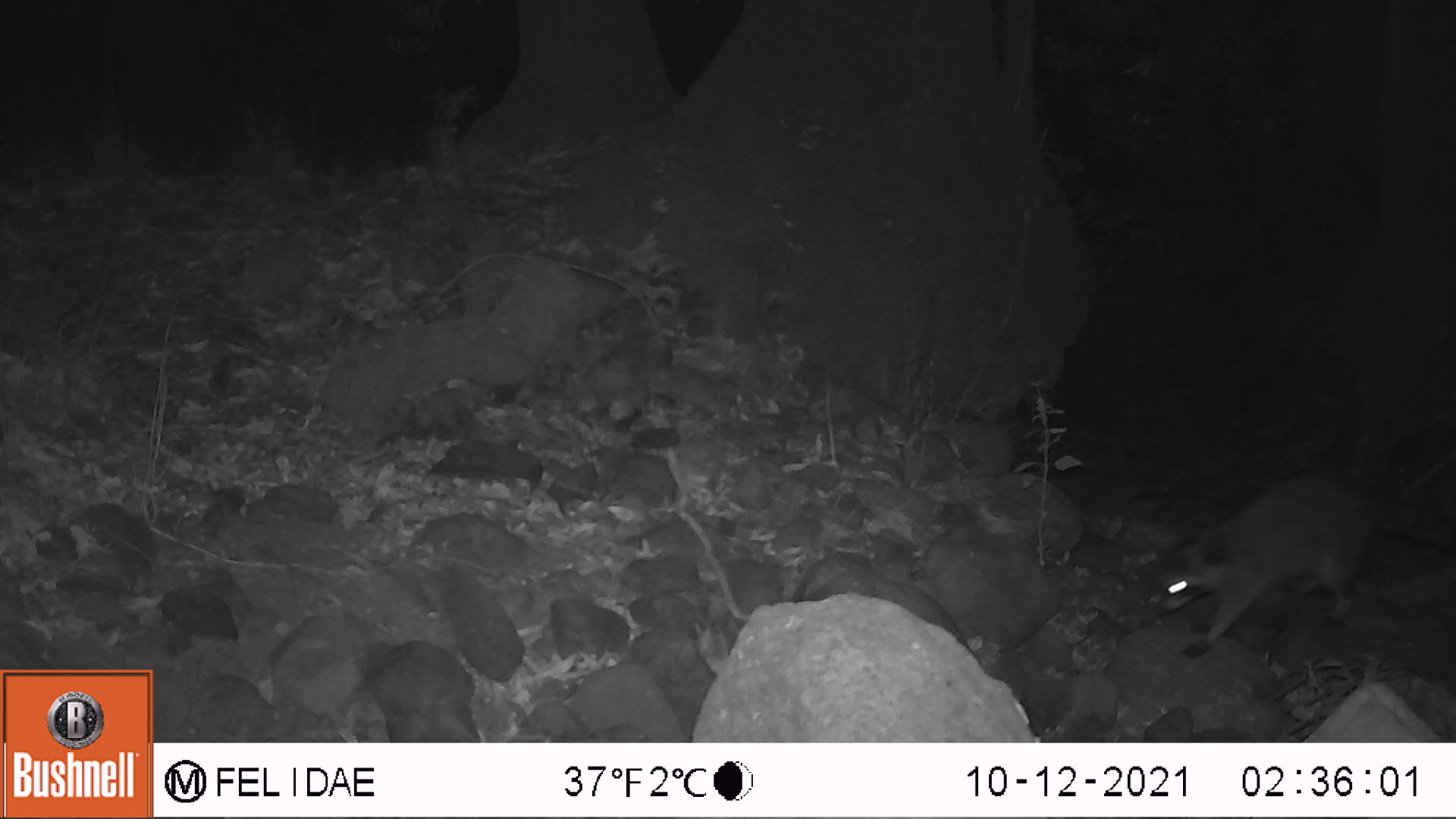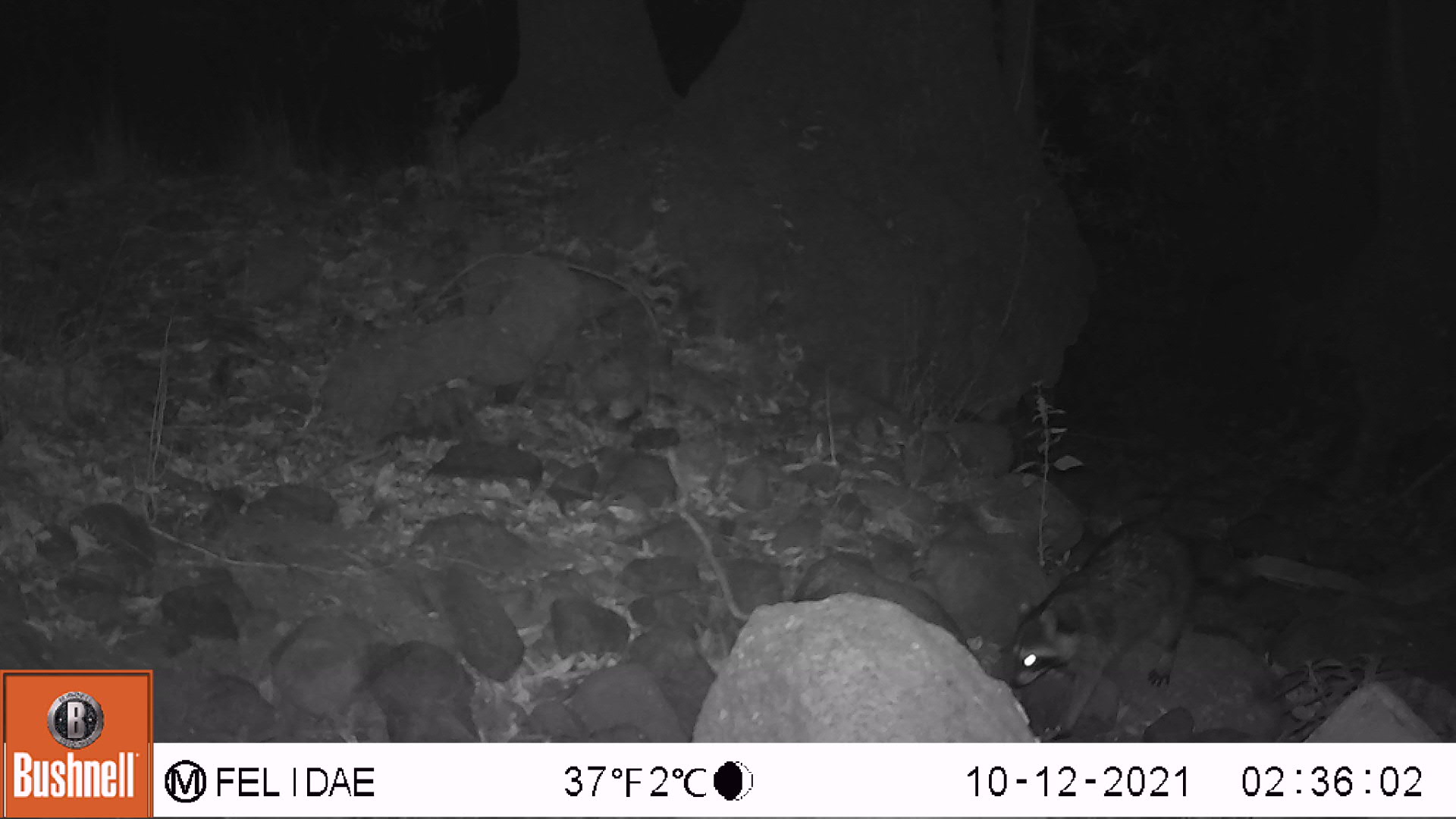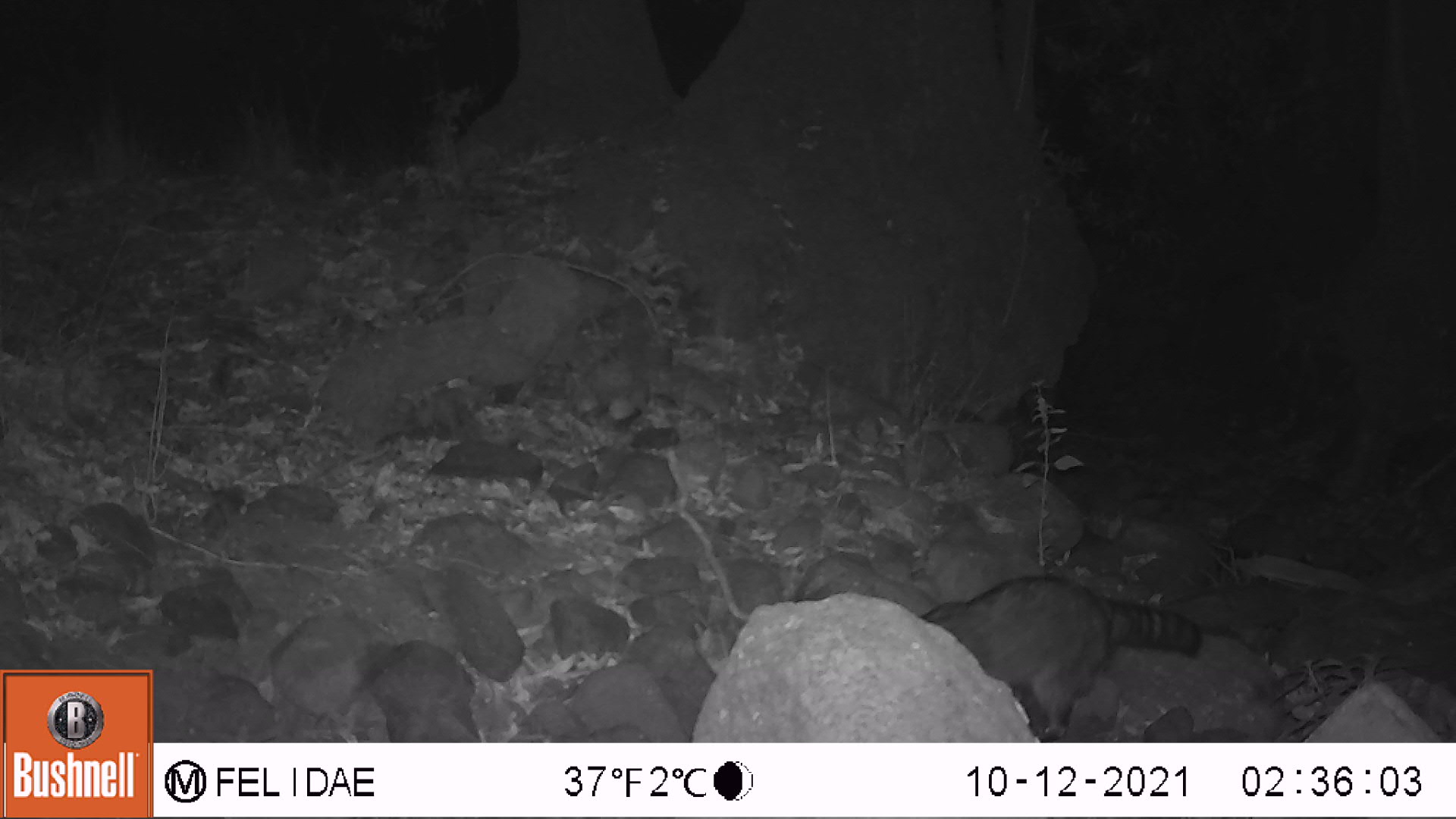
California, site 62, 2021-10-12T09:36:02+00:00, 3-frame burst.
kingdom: Animalia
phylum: Chordata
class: Mammalia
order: Carnivora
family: Procyonidae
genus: Procyon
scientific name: Procyon lotor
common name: raccoon